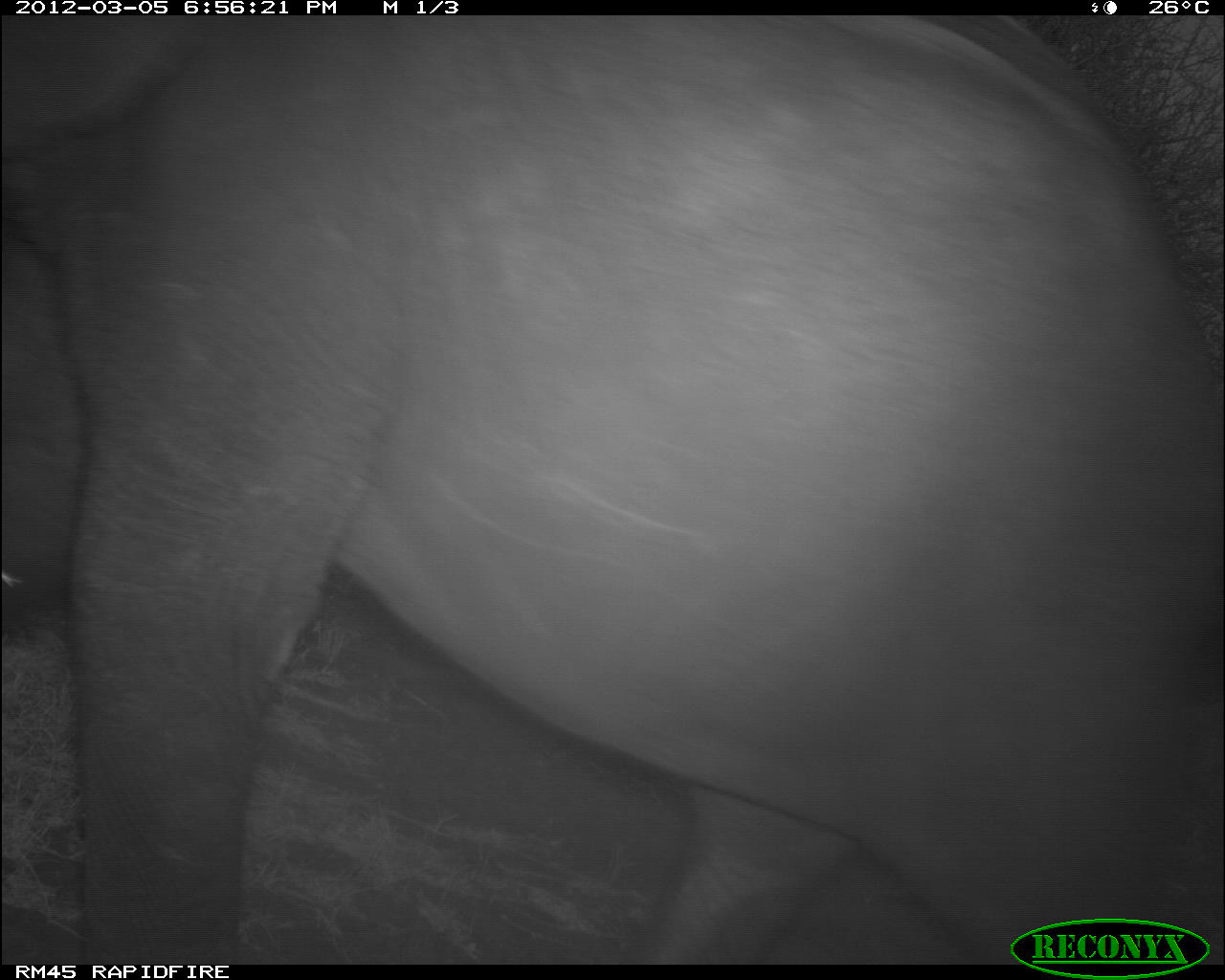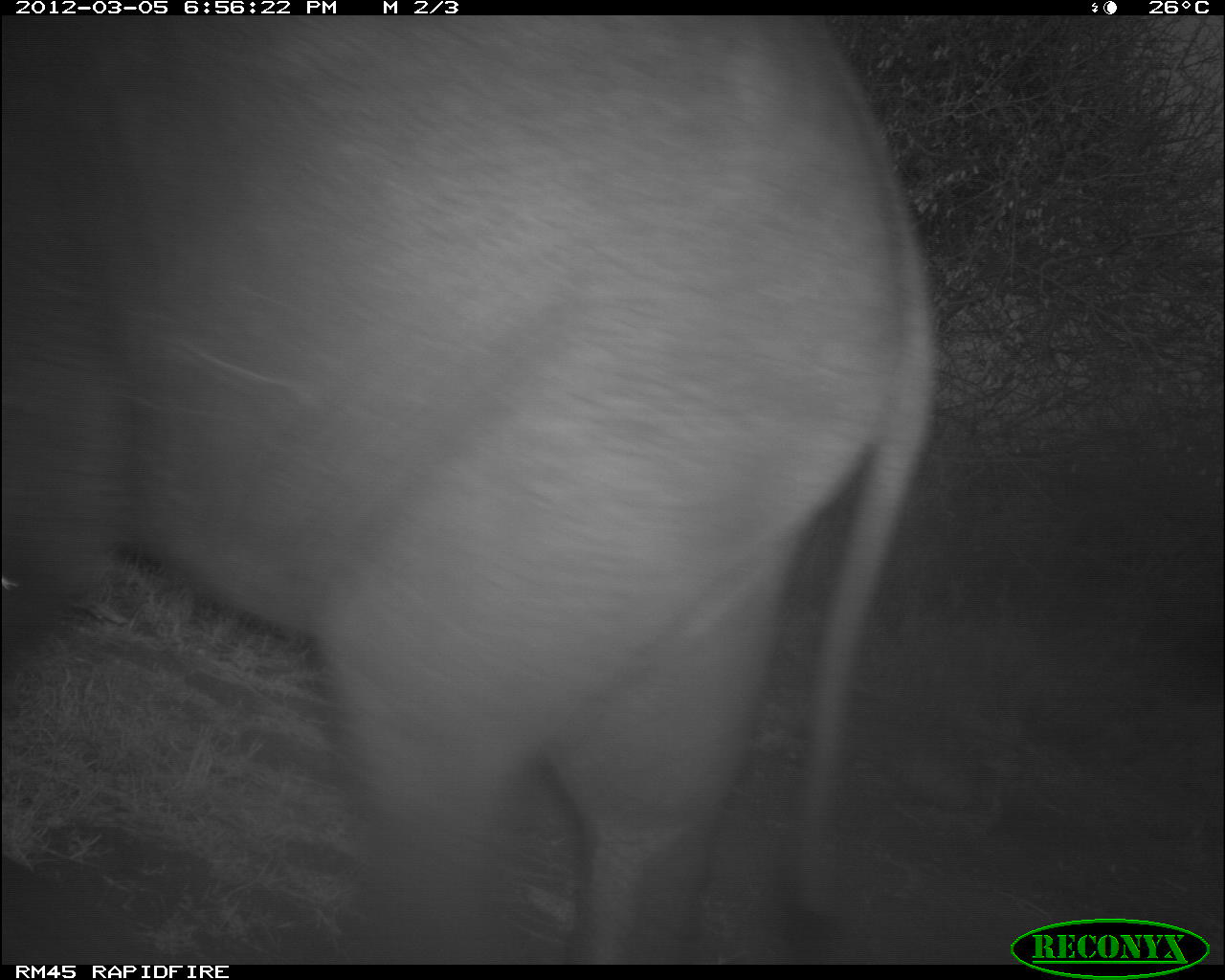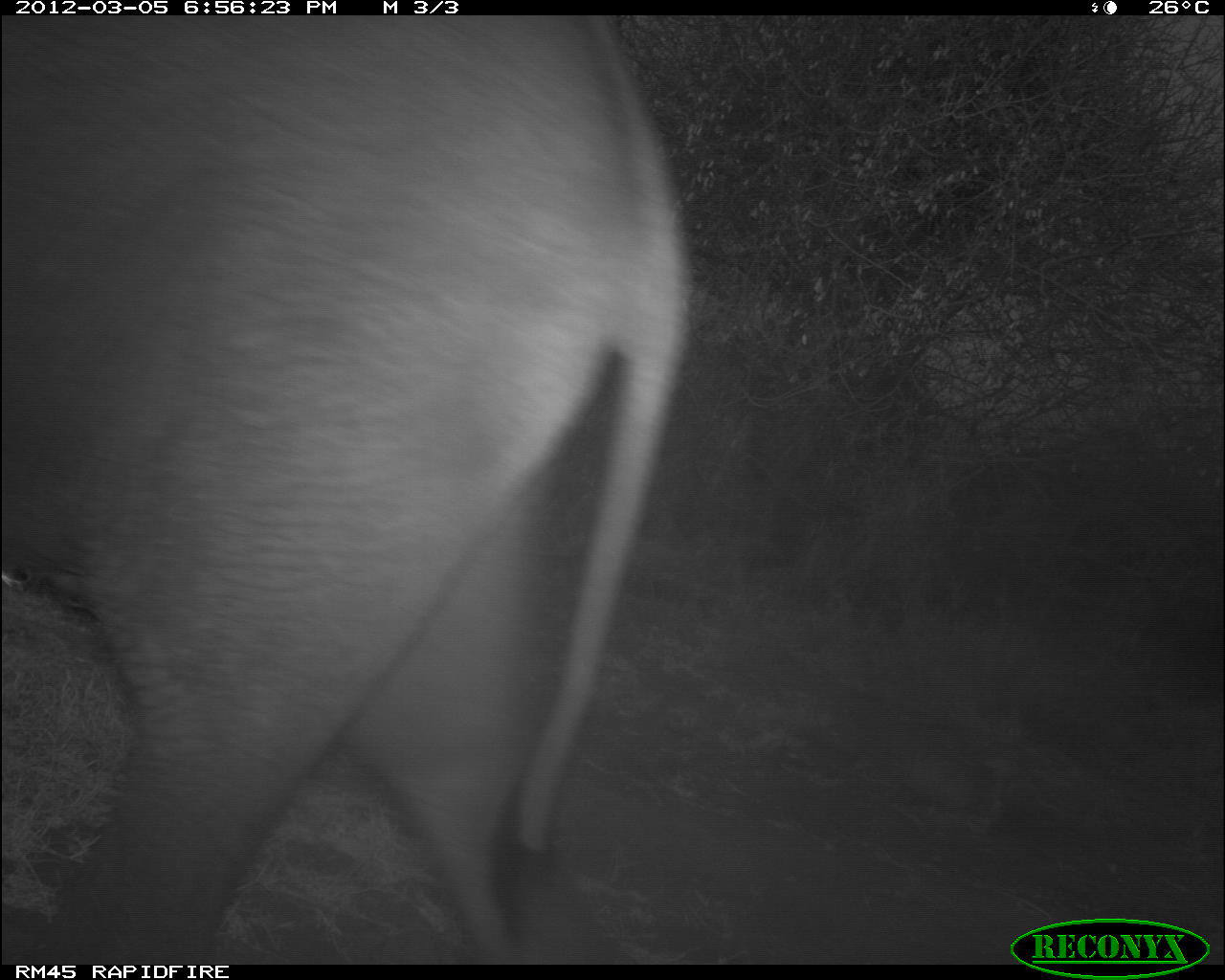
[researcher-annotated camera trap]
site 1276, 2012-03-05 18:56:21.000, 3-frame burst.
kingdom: Animalia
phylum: Chordata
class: Mammalia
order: Proboscidea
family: Elephantidae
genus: Loxodonta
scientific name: Loxodonta africana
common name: african bush elephant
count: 1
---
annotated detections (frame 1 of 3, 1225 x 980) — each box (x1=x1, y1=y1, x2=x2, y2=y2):
loxodonta africana: (x1=0, y1=15, x2=1215, y2=966)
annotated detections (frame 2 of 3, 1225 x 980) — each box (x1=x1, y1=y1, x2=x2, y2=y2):
loxodonta africana: (x1=0, y1=11, x2=933, y2=967)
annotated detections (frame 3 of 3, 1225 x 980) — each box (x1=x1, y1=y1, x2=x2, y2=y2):
loxodonta africana: (x1=0, y1=11, x2=689, y2=963)